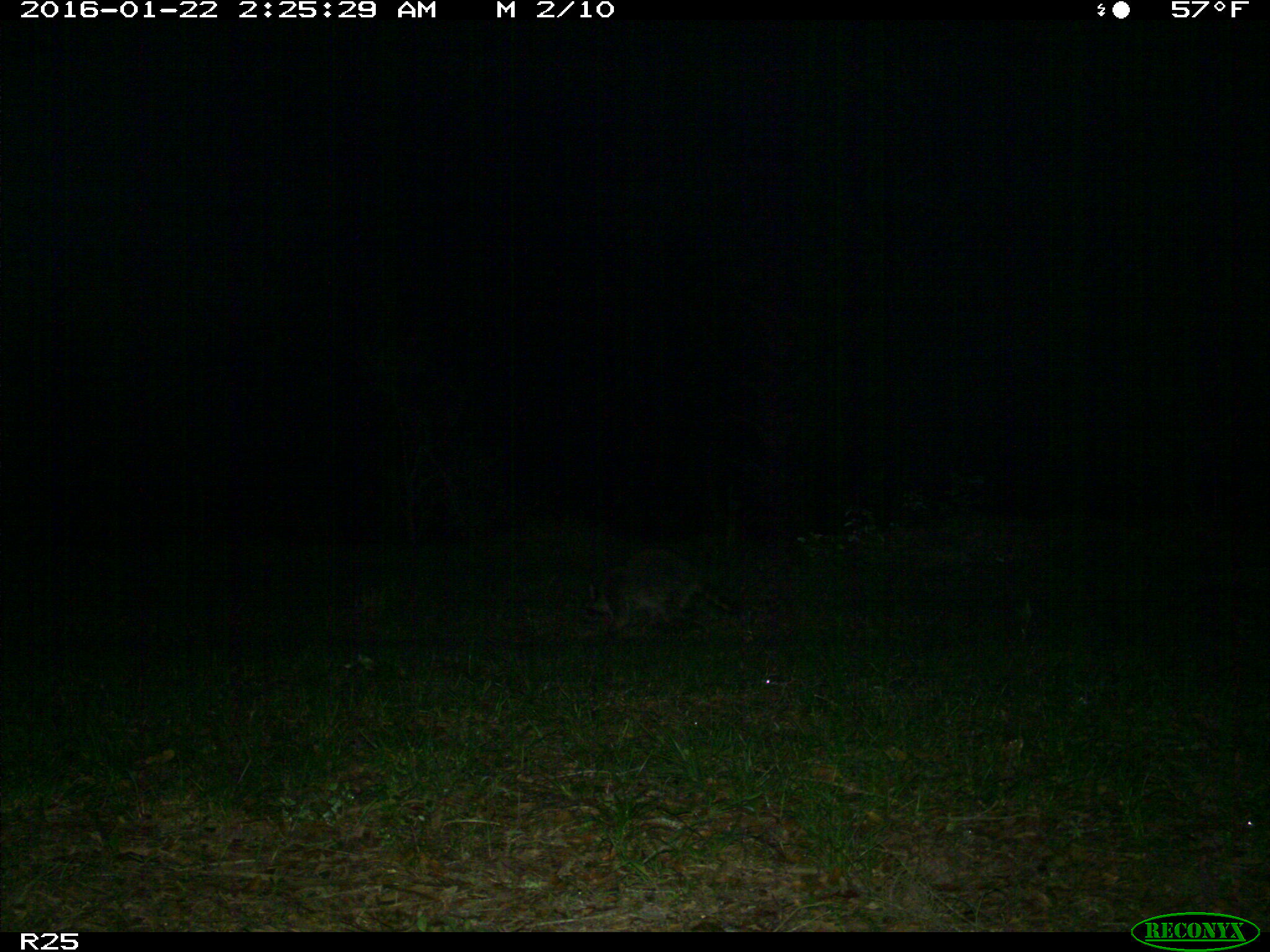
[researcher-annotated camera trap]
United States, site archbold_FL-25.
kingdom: Animalia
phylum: Chordata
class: Mammalia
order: Carnivora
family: Procyonidae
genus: Procyon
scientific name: Procyon lotor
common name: common raccoon